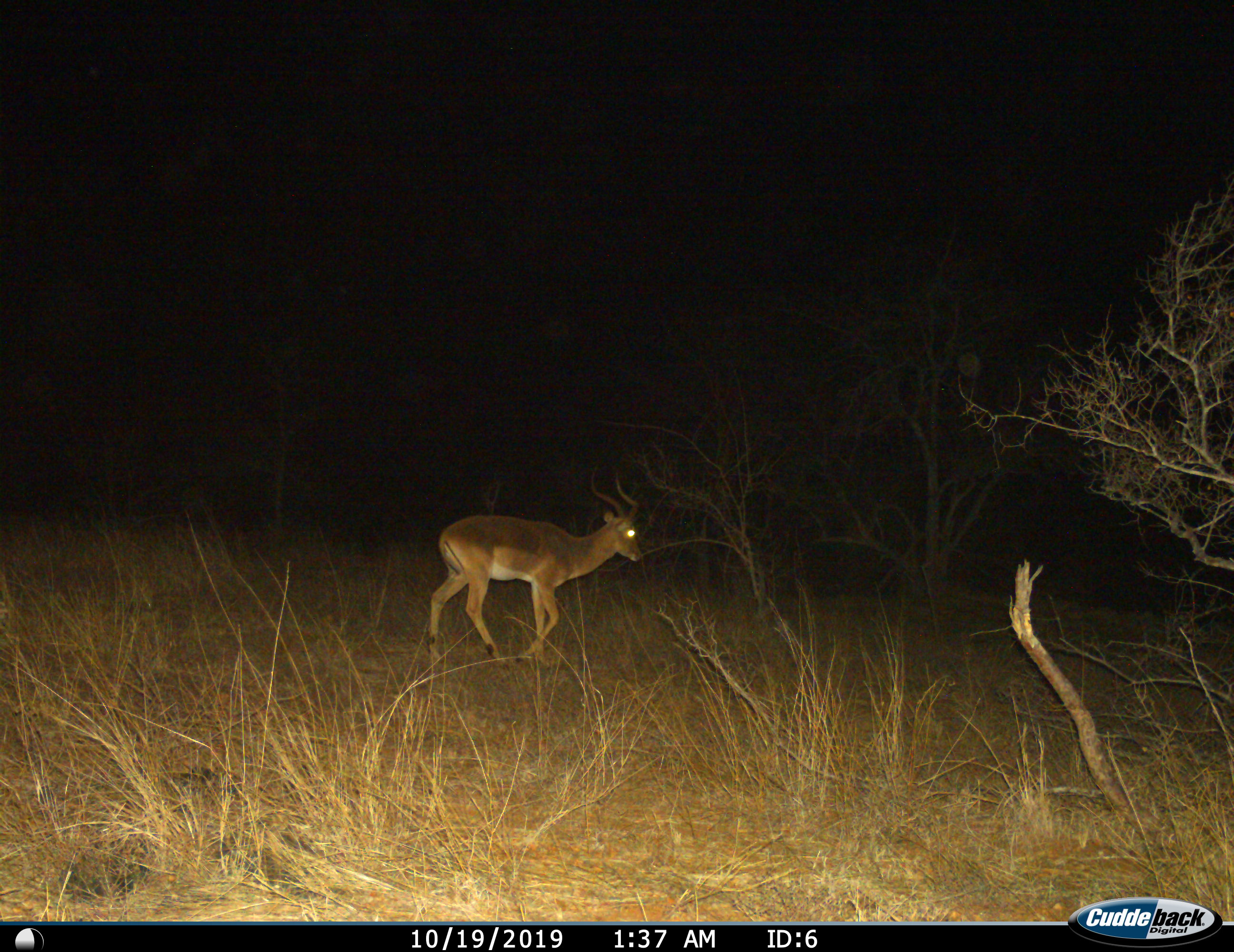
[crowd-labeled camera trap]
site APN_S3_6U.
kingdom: Animalia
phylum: Chordata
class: Mammalia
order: Artiodactyla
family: Bovidae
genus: Aepyceros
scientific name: Aepyceros melampus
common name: impala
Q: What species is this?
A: Impala (Aepyceros melampus).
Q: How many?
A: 1.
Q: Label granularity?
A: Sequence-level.